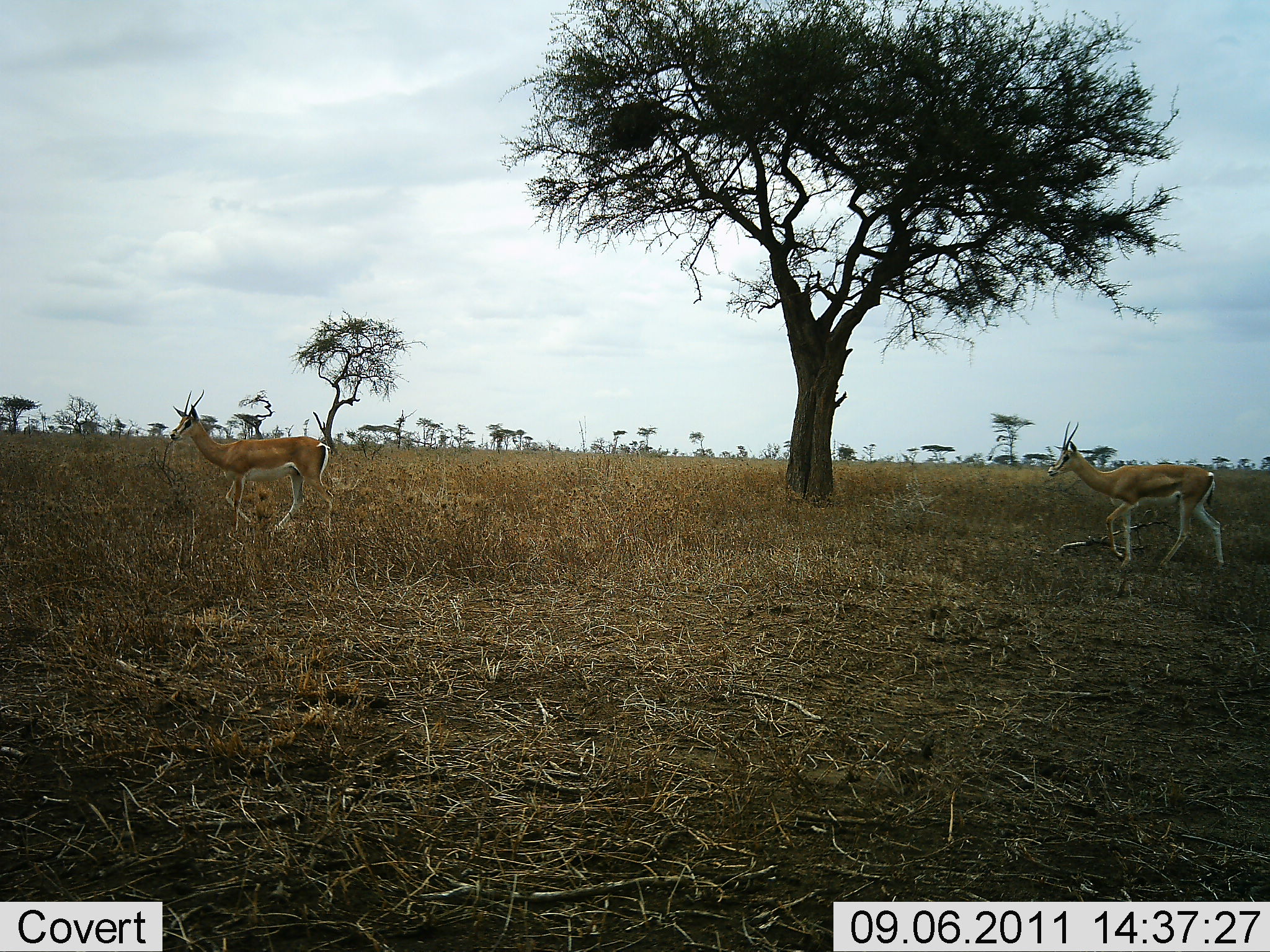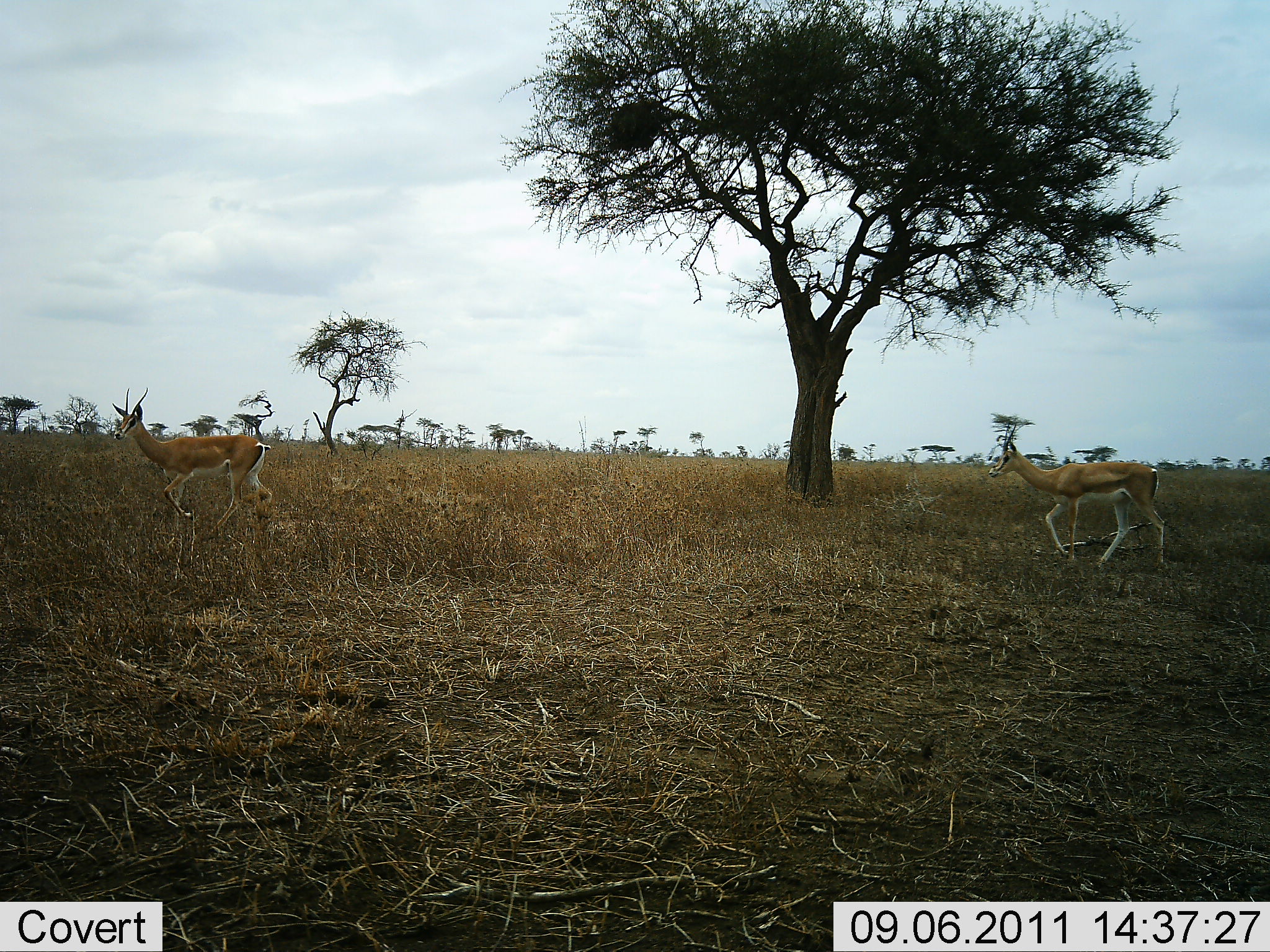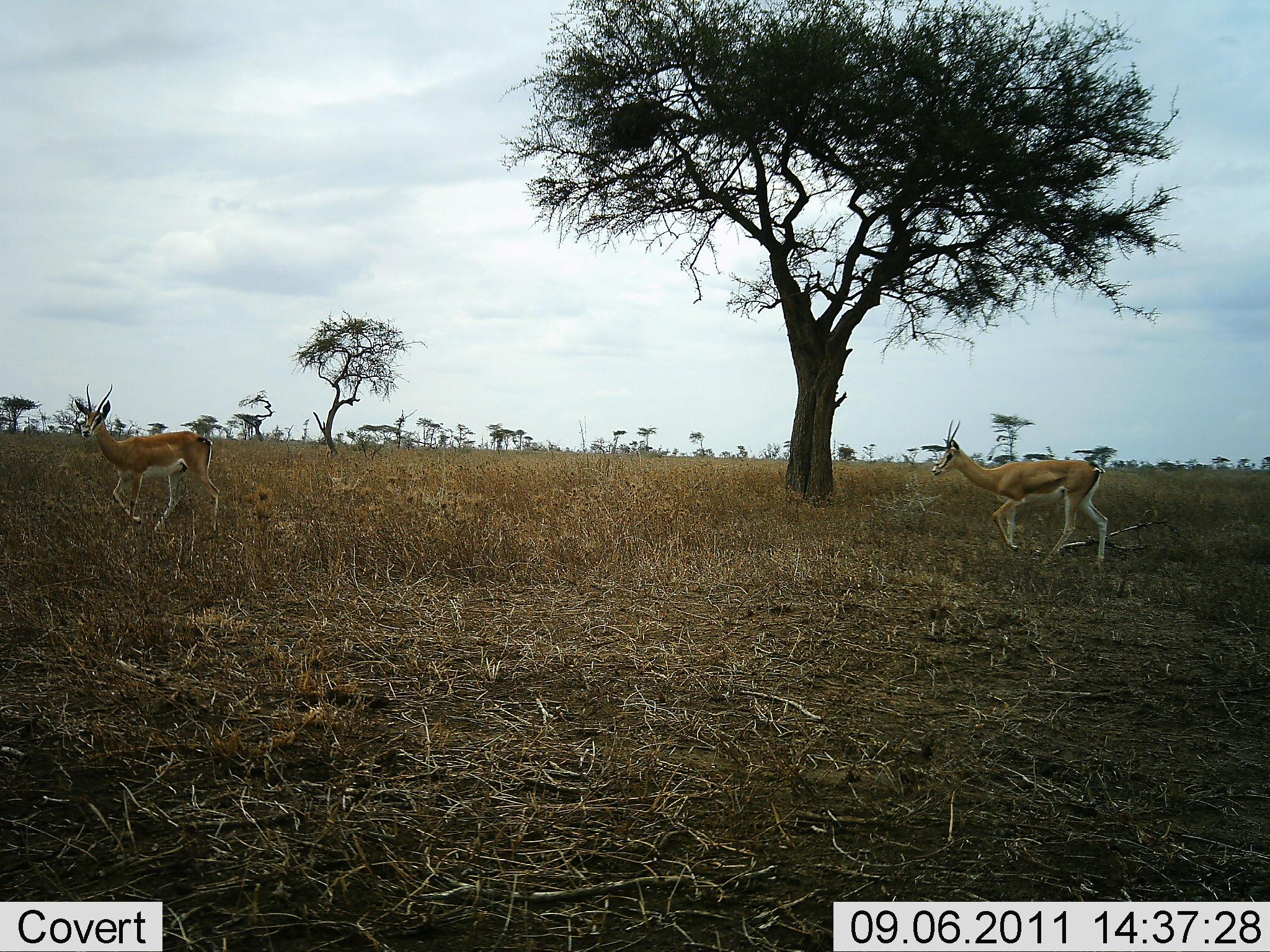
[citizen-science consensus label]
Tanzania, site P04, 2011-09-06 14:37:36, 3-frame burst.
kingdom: Animalia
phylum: Chordata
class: Mammalia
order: Artiodactyla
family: Bovidae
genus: Nanger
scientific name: Nanger granti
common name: grant's gazelle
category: gazellegrants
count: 2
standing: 10%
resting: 0%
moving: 100%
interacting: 0%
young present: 0%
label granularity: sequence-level